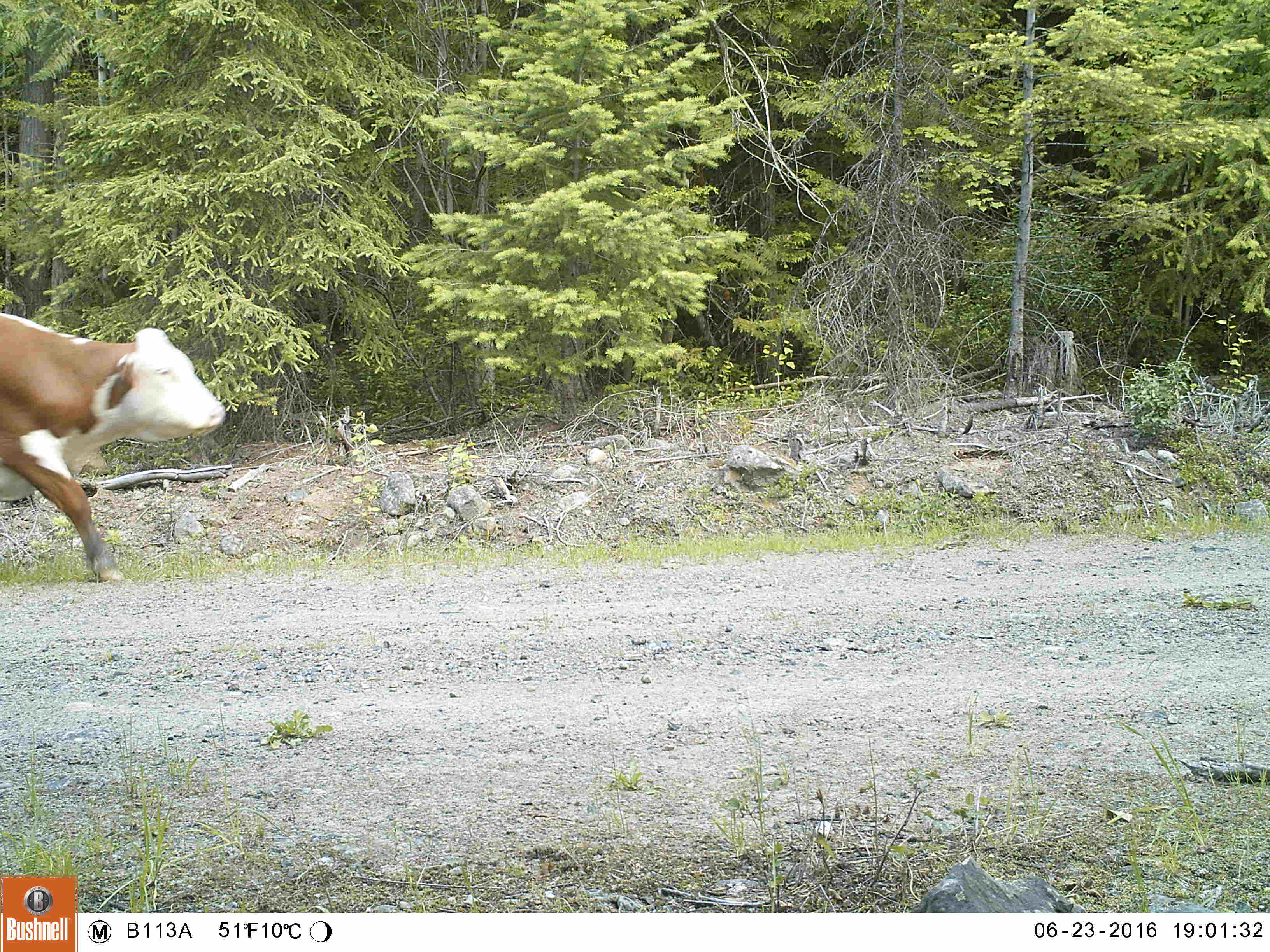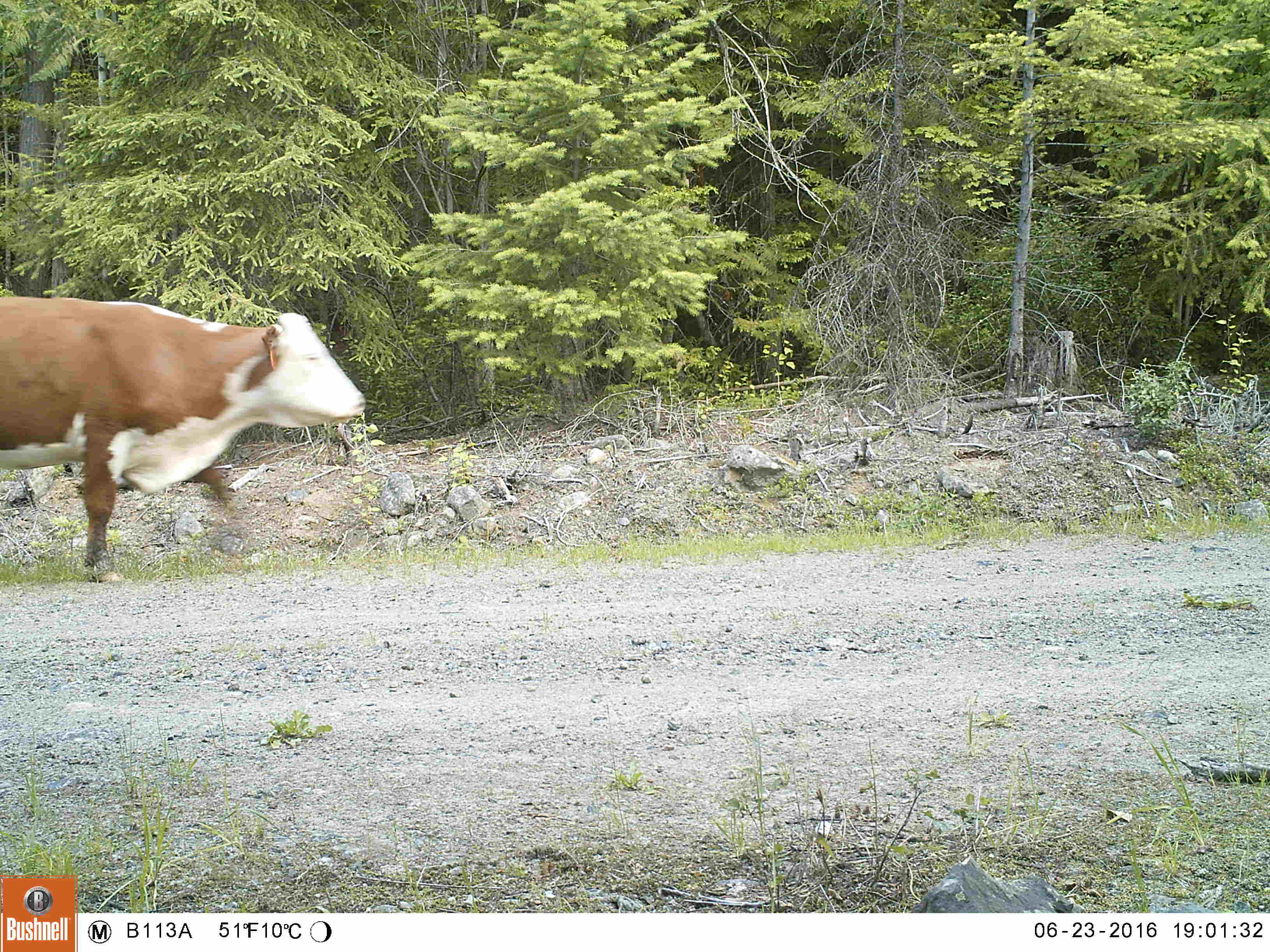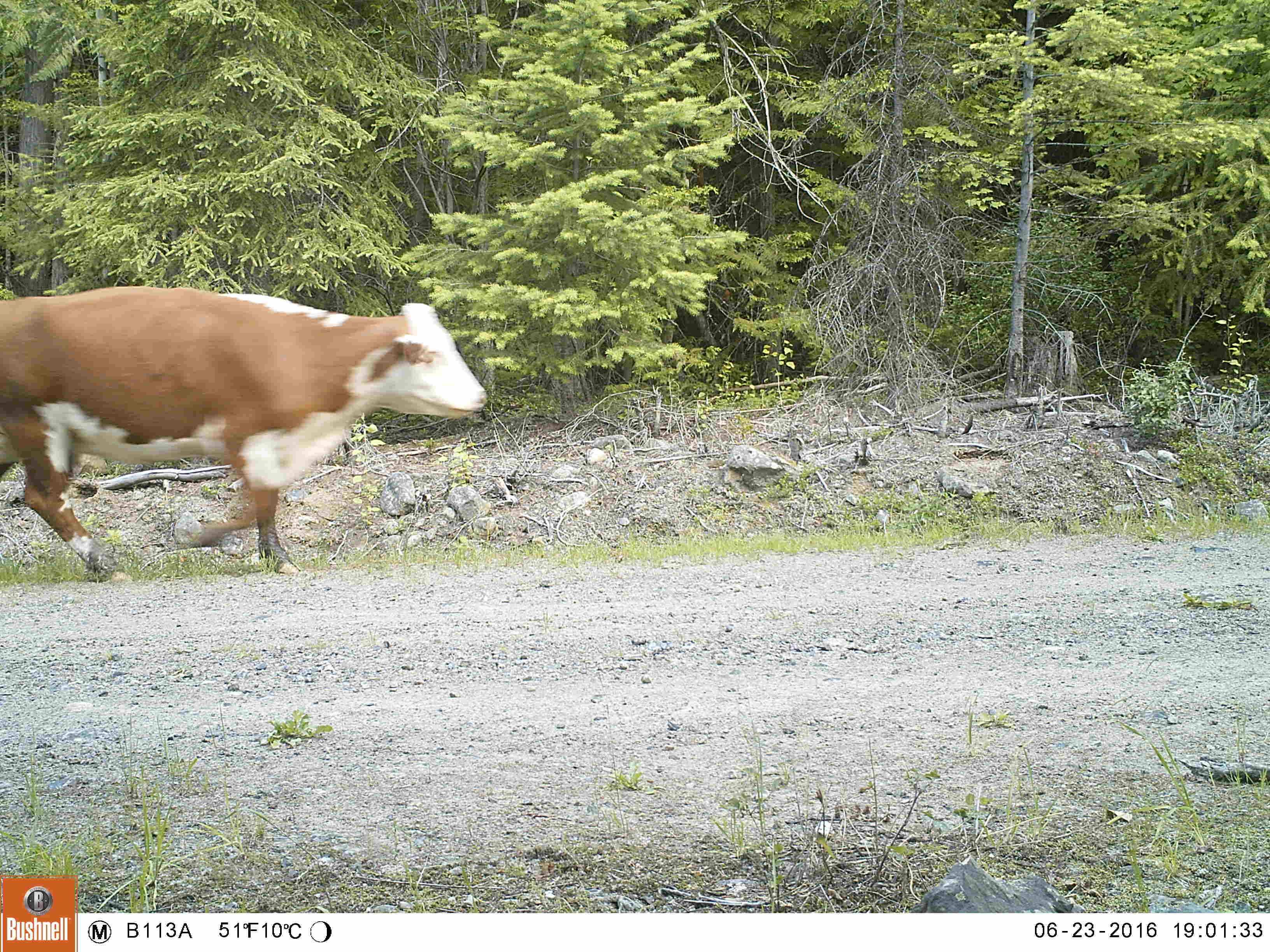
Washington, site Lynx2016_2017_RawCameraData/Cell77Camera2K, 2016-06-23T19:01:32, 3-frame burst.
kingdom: Animalia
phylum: Chordata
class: Mammalia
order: Artiodactyla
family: Bovidae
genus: Bos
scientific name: Bos taurus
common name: domestic cattle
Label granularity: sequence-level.